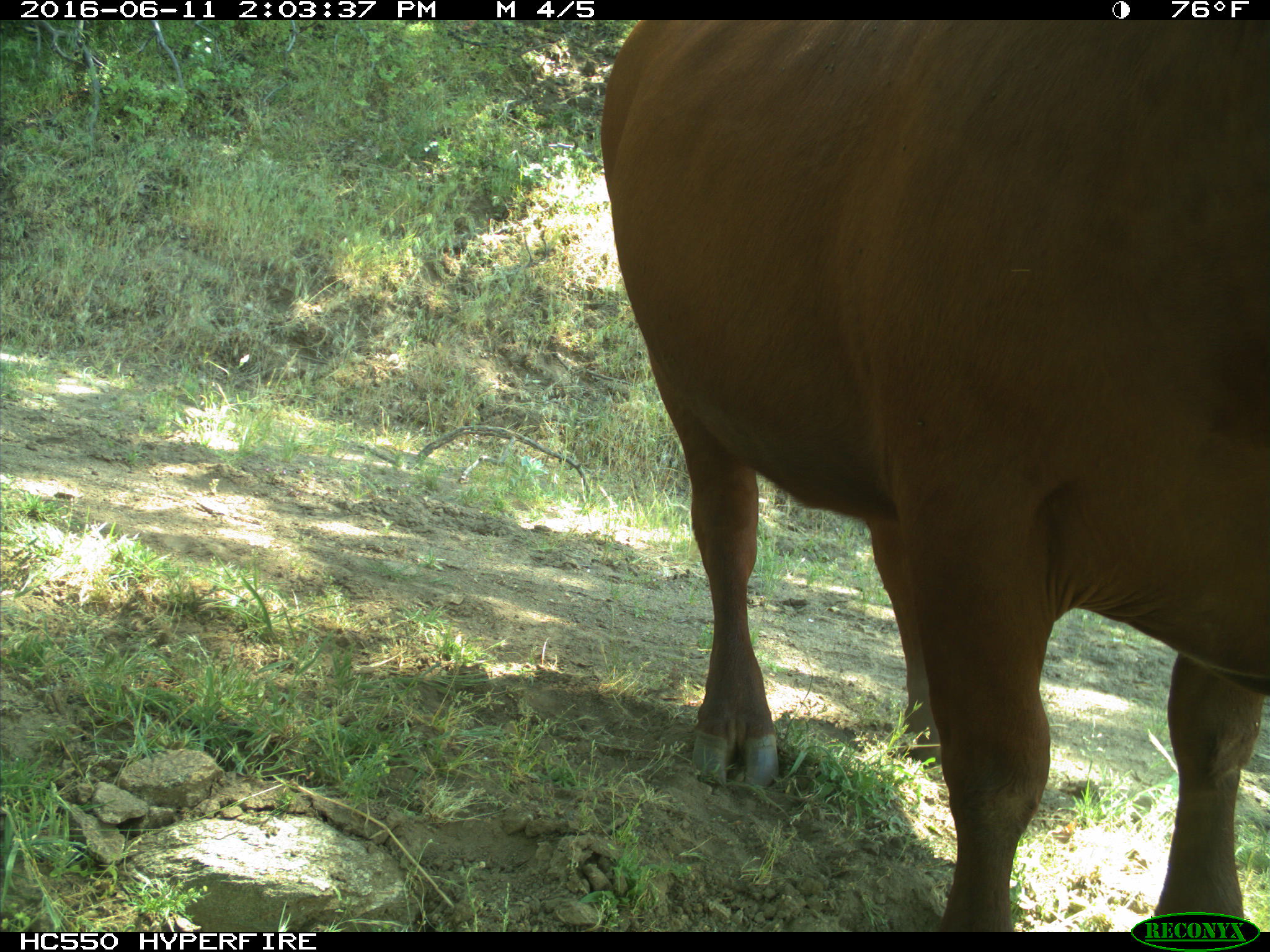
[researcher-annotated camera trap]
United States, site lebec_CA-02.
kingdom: Animalia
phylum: Chordata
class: Mammalia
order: Artiodactyla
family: Bovidae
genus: Bos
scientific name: Bos taurus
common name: domestic cow